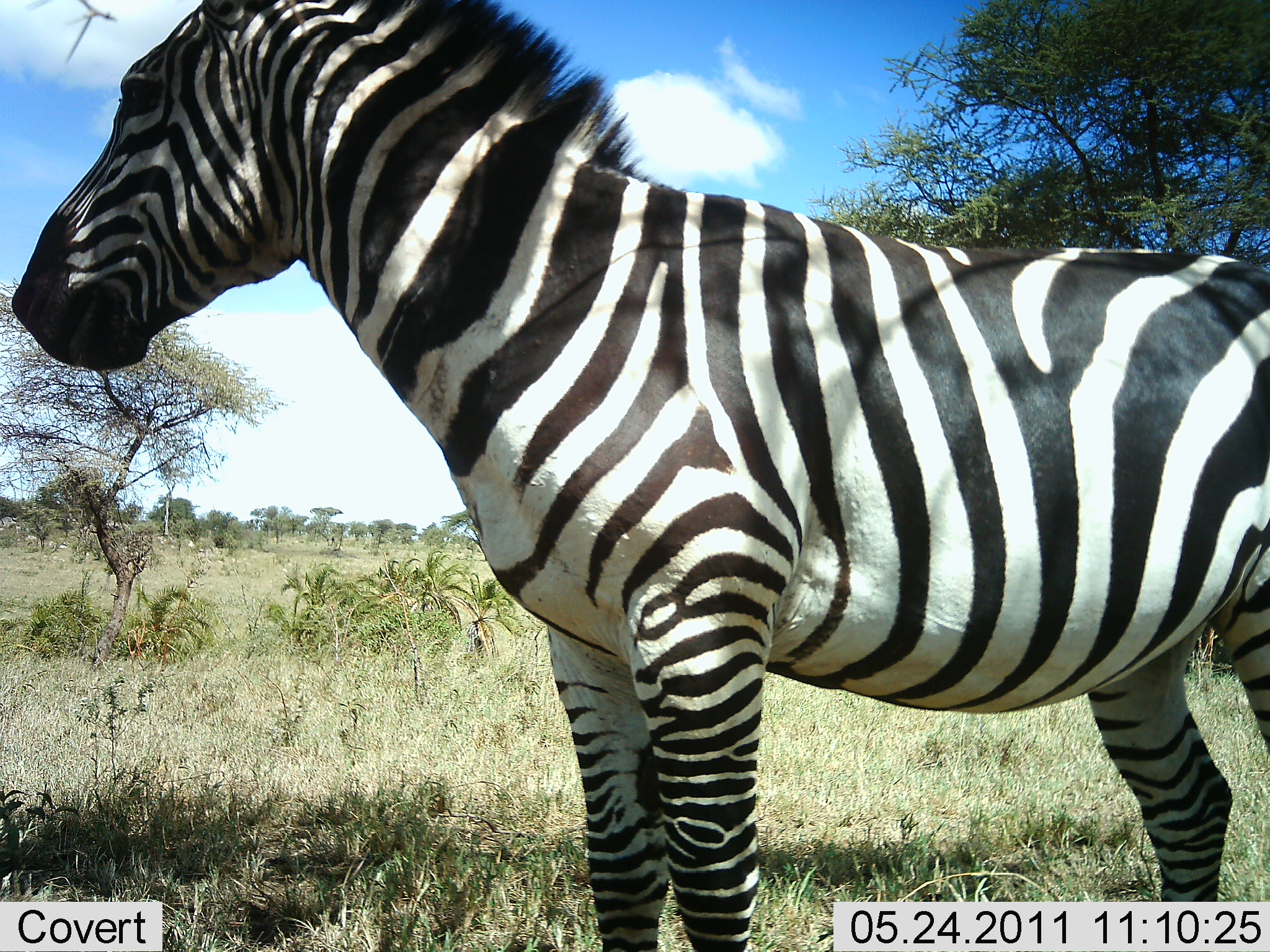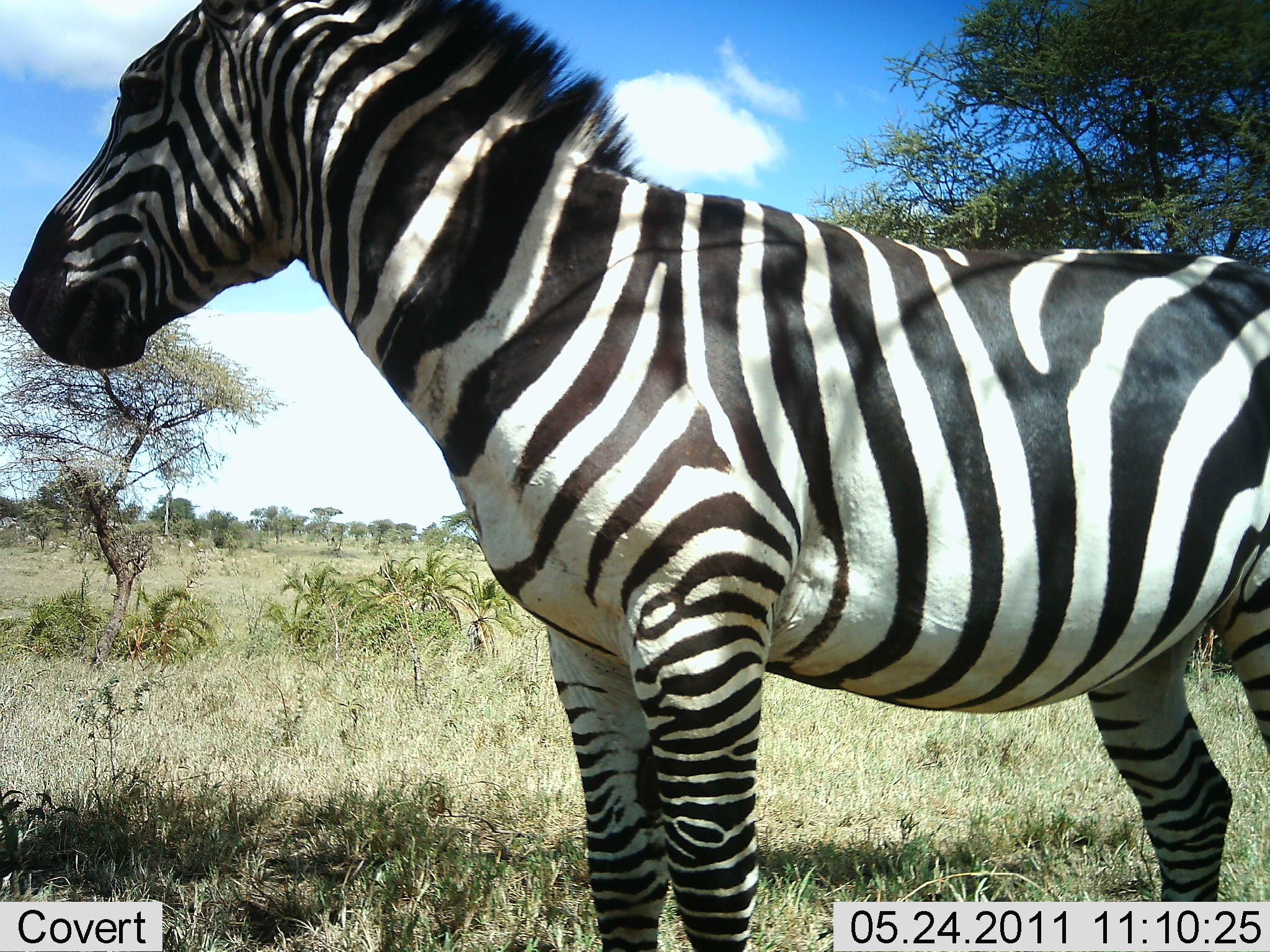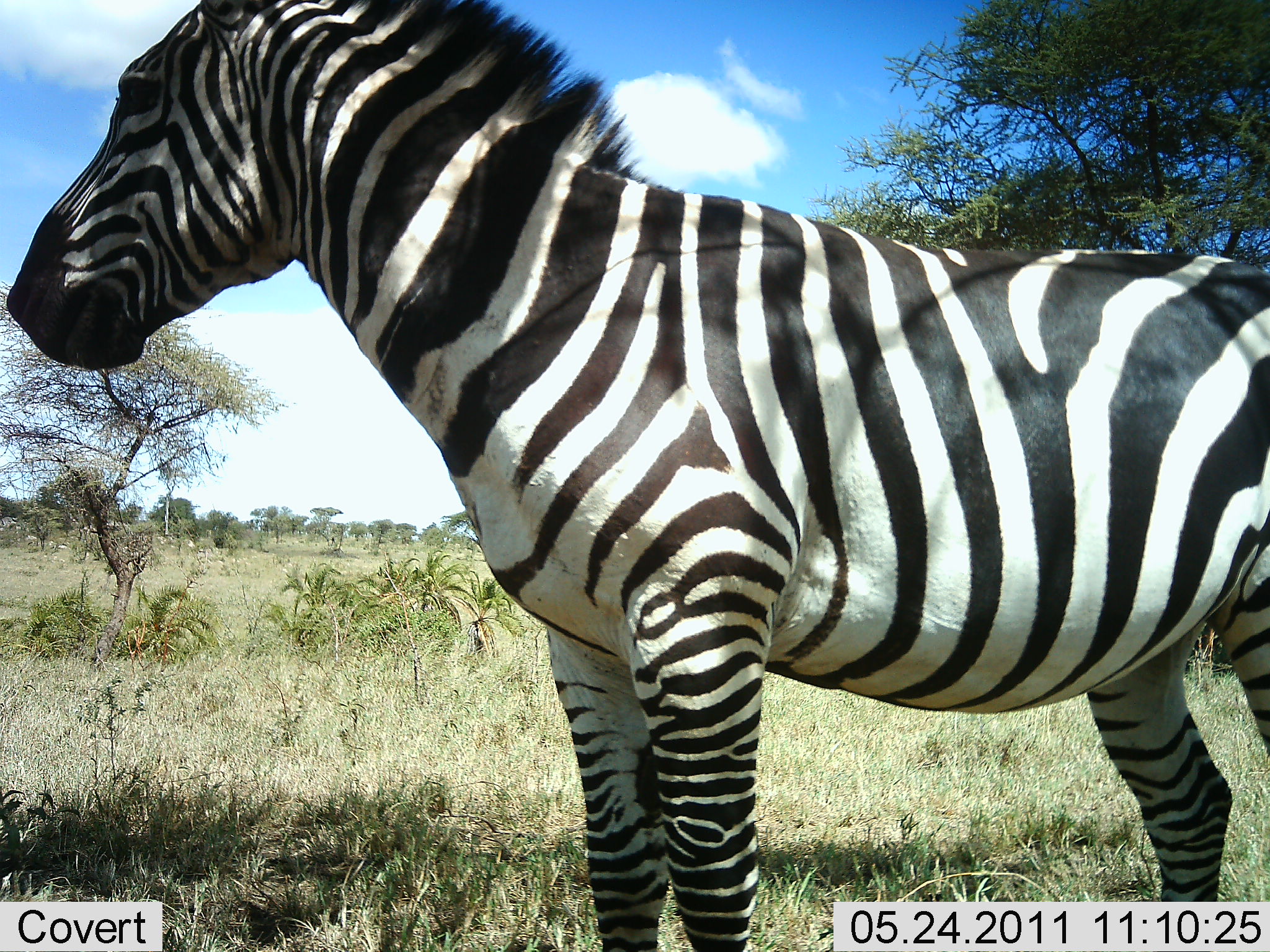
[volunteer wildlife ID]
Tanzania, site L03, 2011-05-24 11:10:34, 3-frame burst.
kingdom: Animalia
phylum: Chordata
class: Mammalia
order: Perissodactyla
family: Equidae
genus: Equus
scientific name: Equus quagga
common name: plains zebra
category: zebra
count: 1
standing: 100%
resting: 0%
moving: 0%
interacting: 0%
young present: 0%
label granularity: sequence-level